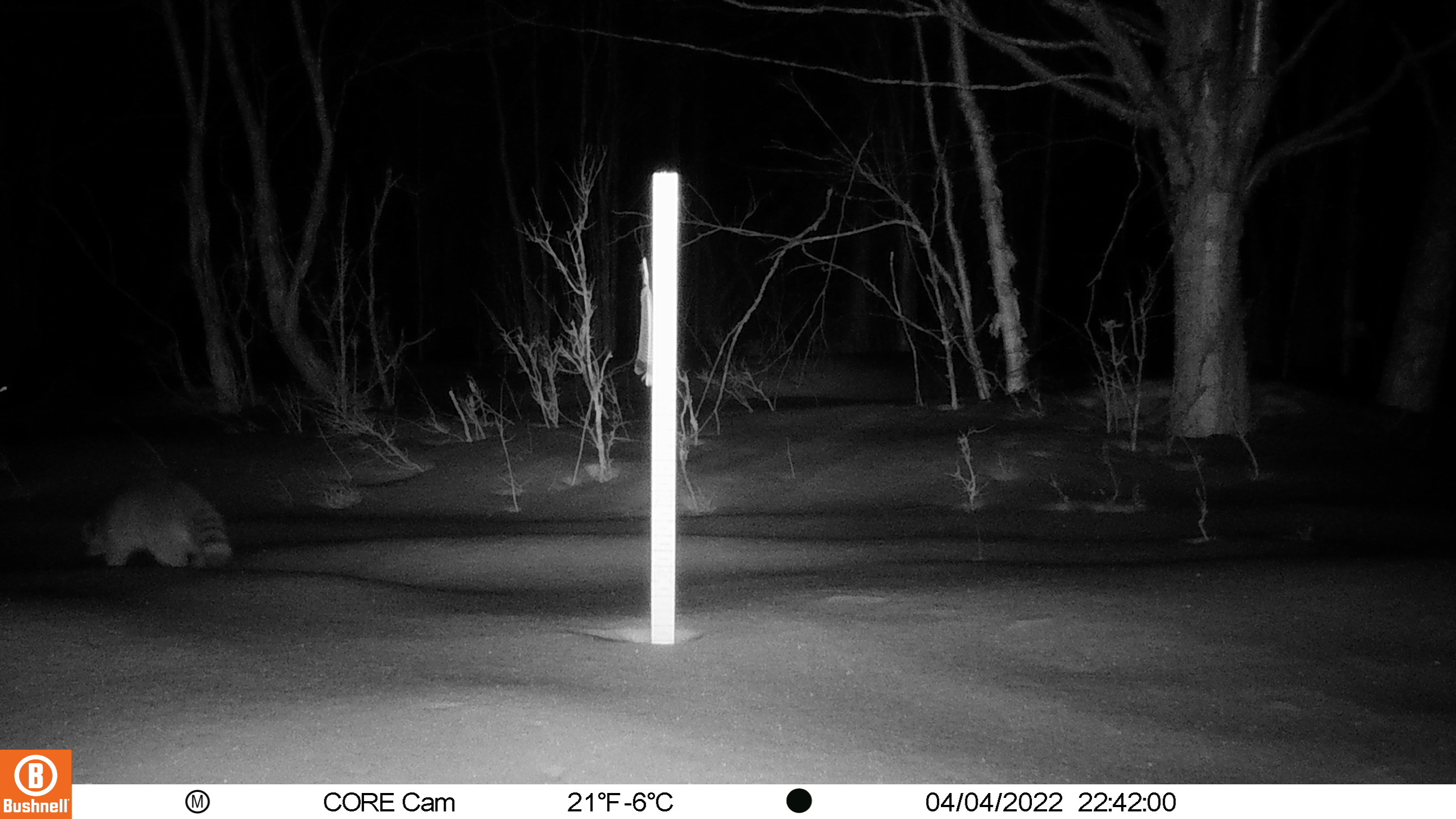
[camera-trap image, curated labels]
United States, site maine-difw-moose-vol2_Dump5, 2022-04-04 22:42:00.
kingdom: Animalia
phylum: Chordata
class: Mammalia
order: Carnivora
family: Procyonidae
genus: Procyon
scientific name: Procyon lotor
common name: raccoon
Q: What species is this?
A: Raccoon (Procyon lotor).